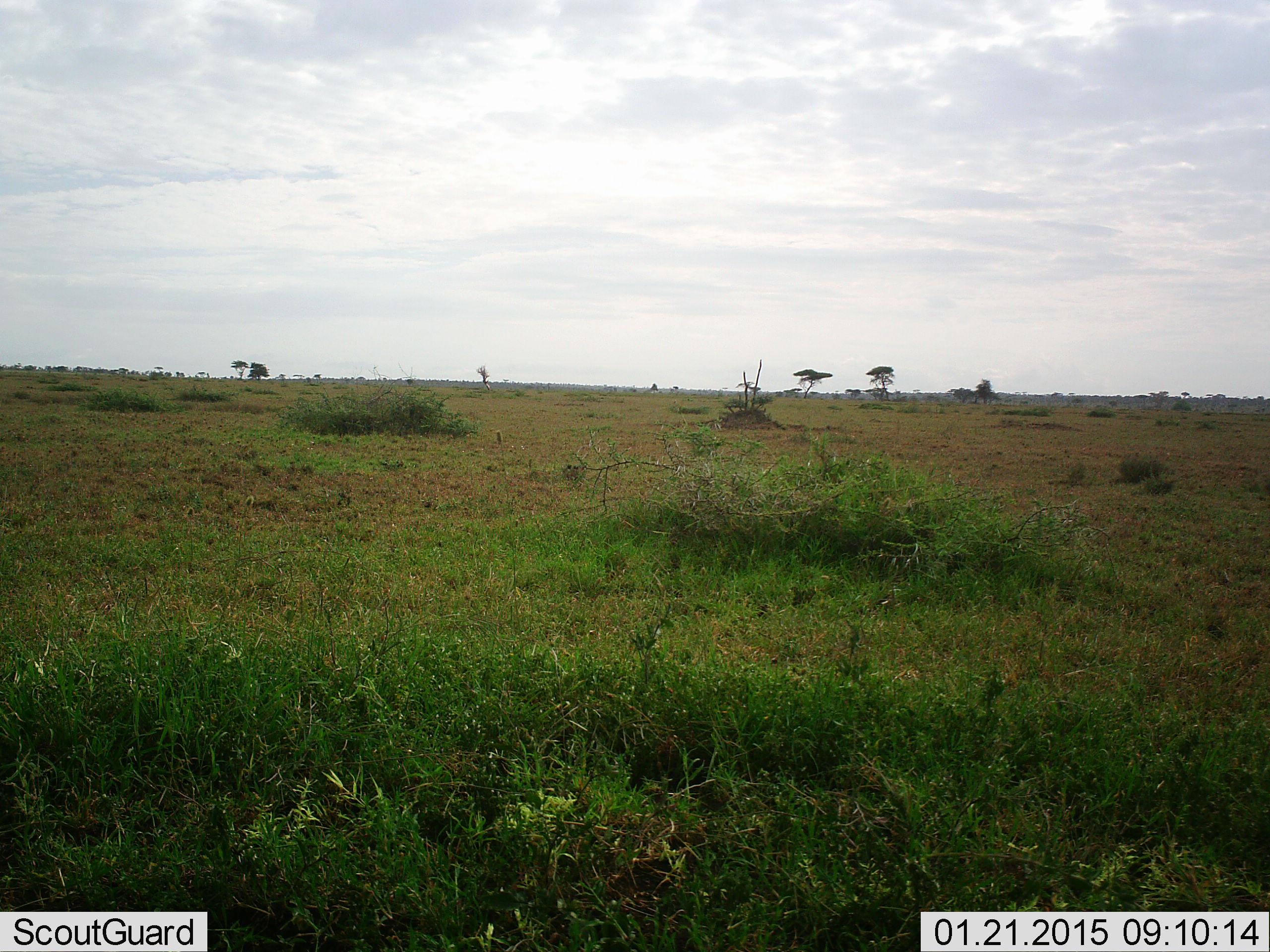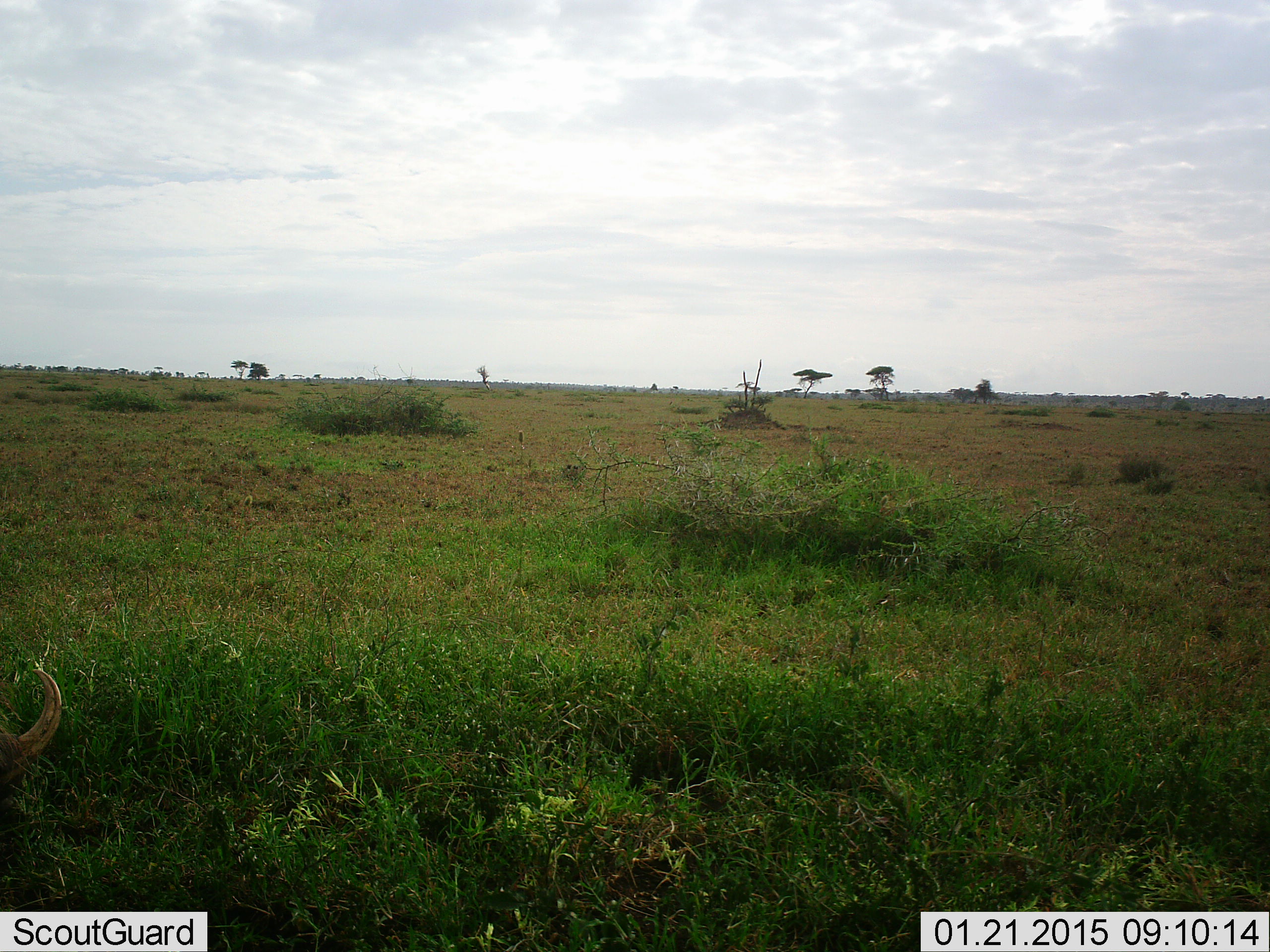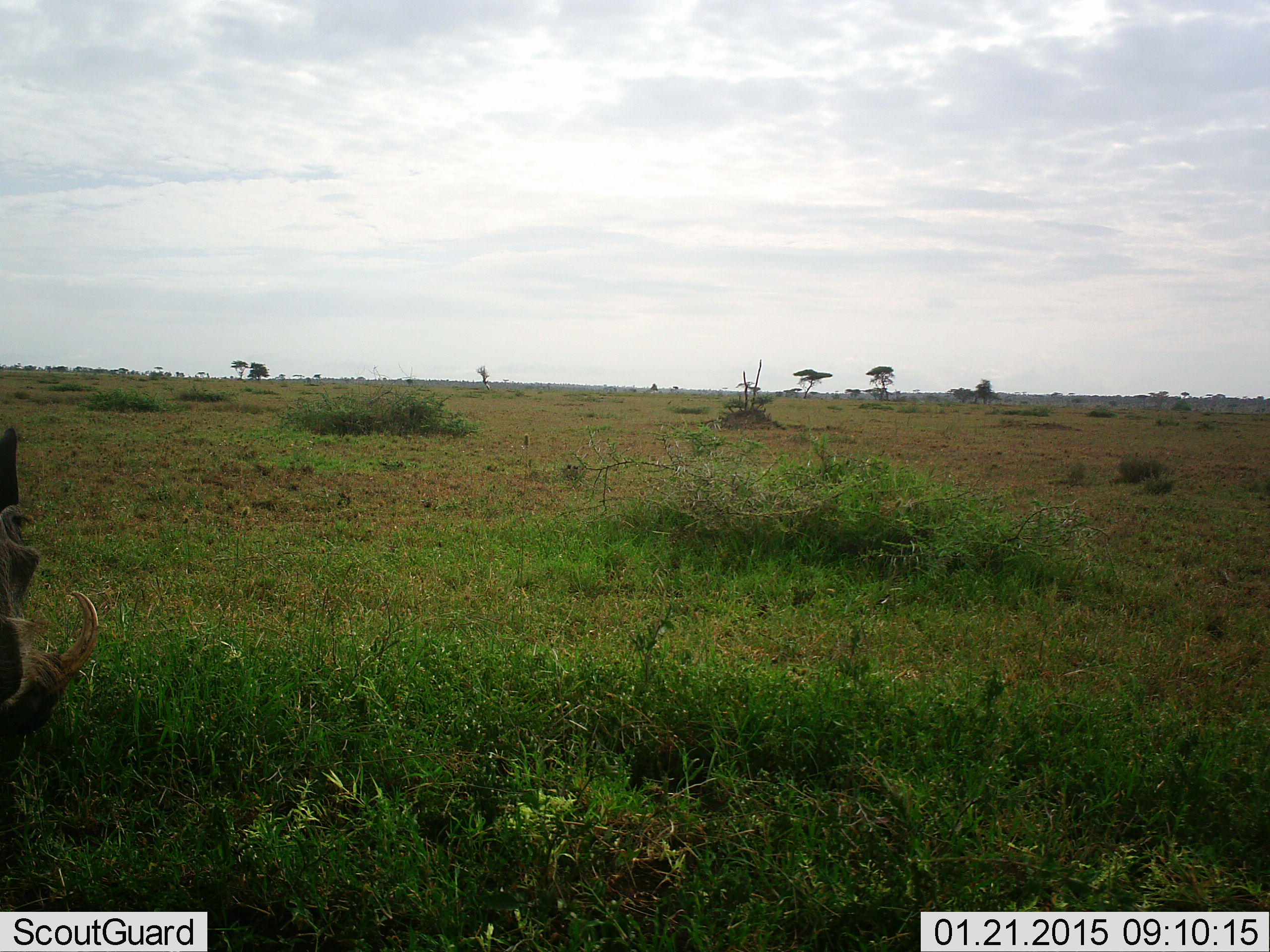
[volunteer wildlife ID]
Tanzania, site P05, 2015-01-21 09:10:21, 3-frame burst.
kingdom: Animalia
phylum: Chordata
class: Mammalia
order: Artiodactyla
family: Suidae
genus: Phacochoerus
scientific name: Phacochoerus africanus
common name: warthog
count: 1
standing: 33%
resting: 0%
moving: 56%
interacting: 0%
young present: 0%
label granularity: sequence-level